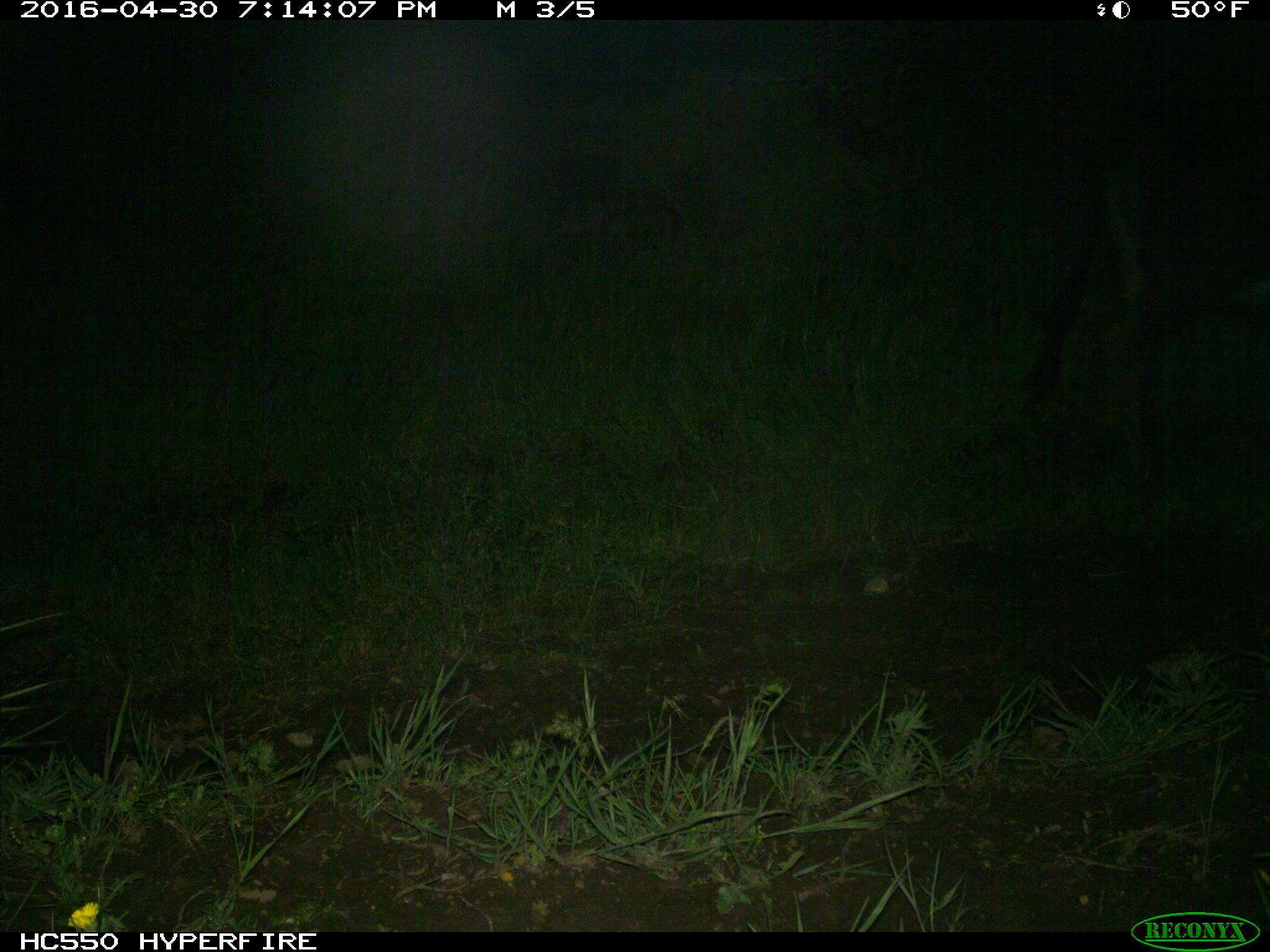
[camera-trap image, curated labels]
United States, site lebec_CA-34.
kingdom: Animalia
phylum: Chordata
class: Mammalia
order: Artiodactyla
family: Bovidae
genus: Bos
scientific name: Bos taurus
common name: domestic cow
Bos taurus (domestic cow).